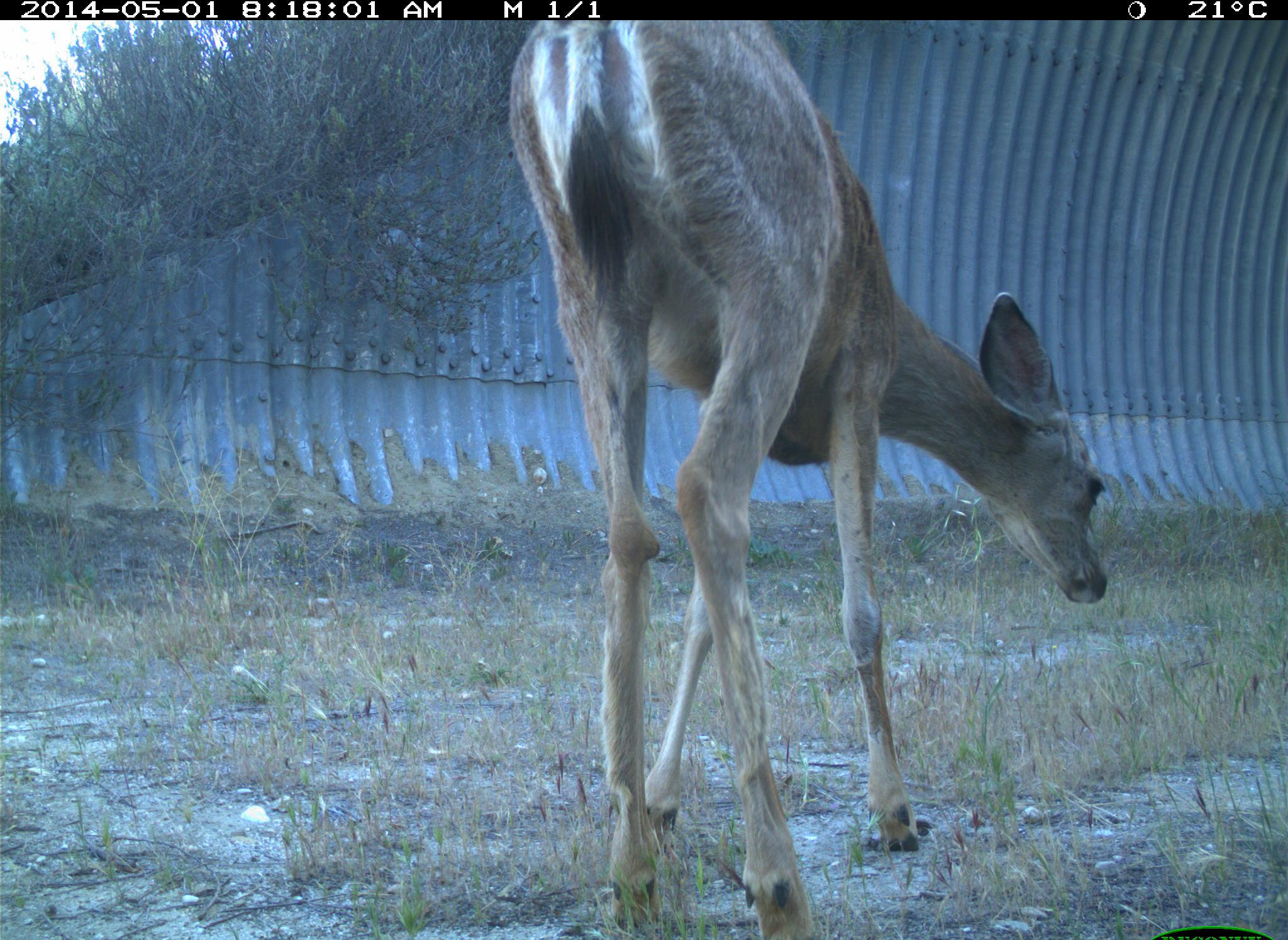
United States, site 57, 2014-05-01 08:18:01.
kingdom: Animalia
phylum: Chordata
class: Mammalia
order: Artiodactyla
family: Cervidae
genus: Odocoileus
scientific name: Odocoileus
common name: deer